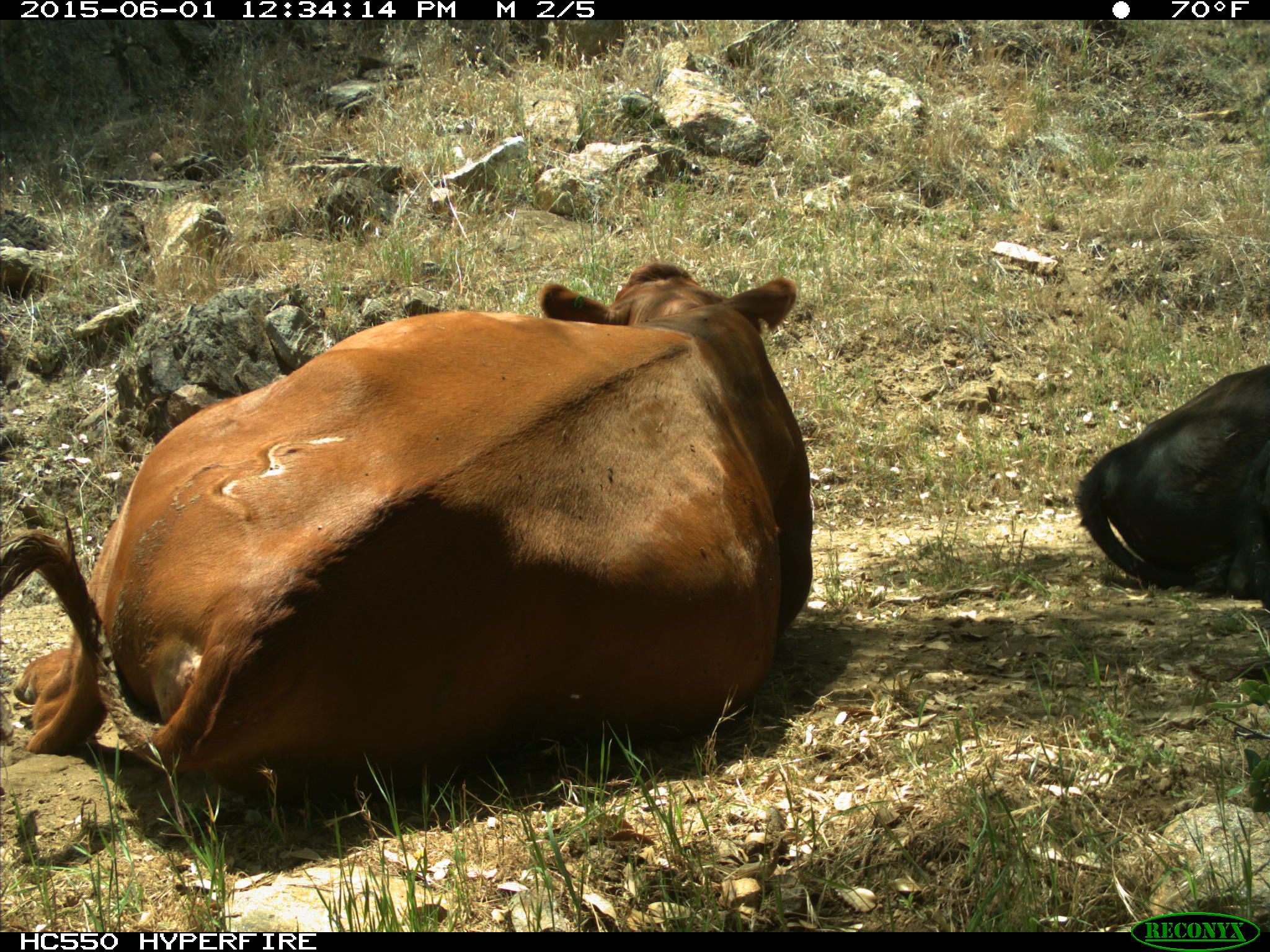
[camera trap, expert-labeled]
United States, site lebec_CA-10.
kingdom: Animalia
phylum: Chordata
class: Mammalia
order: Artiodactyla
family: Bovidae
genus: Bos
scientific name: Bos taurus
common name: domestic cow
Bos taurus (domestic cow).